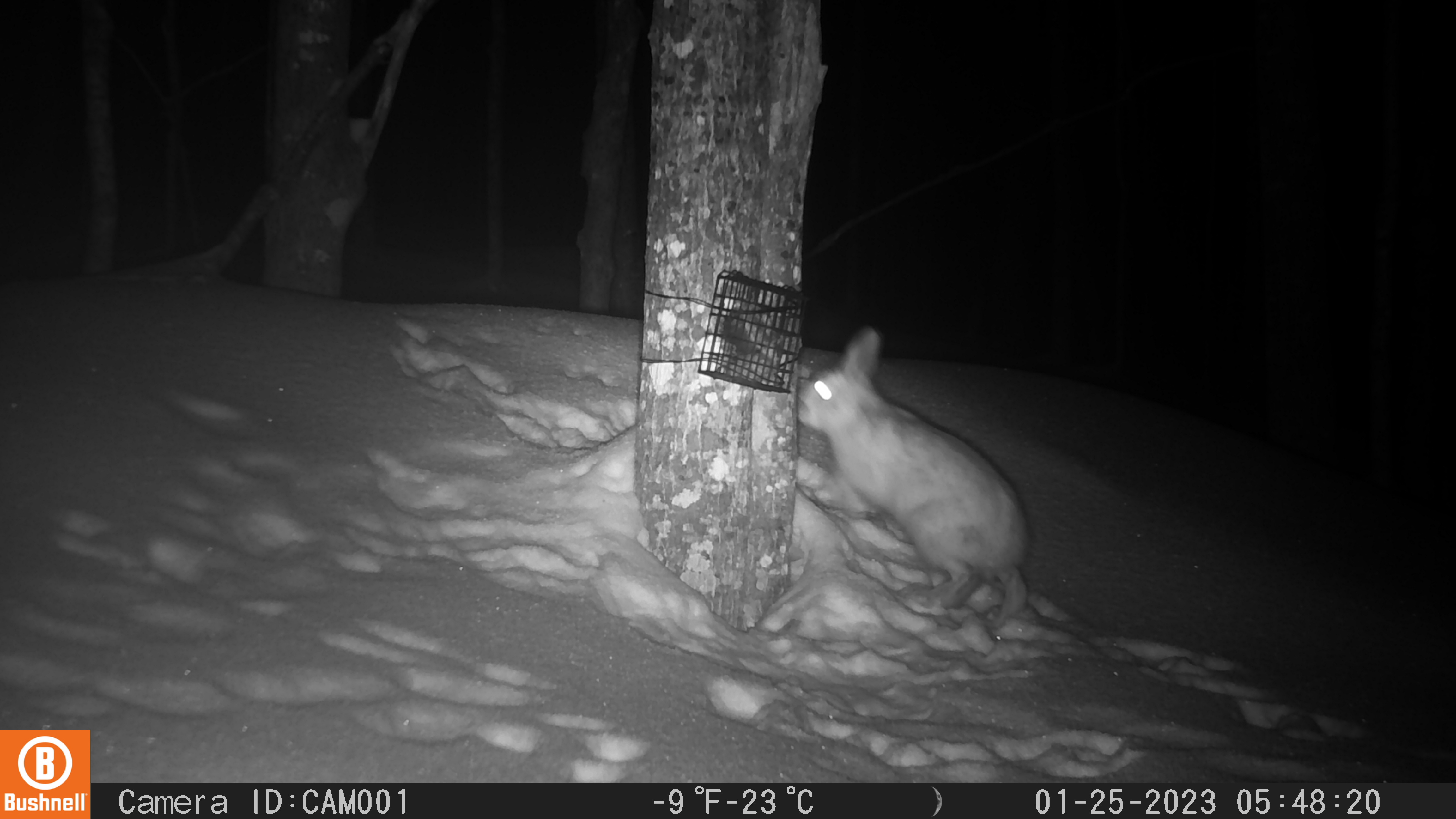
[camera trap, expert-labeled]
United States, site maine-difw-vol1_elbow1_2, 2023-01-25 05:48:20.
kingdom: Animalia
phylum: Chordata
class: Mammalia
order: Lagomorpha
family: Leporidae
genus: Lepus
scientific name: Lepus americanus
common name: snowshoe hare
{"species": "snowshoe hare (Lepus americanus)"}